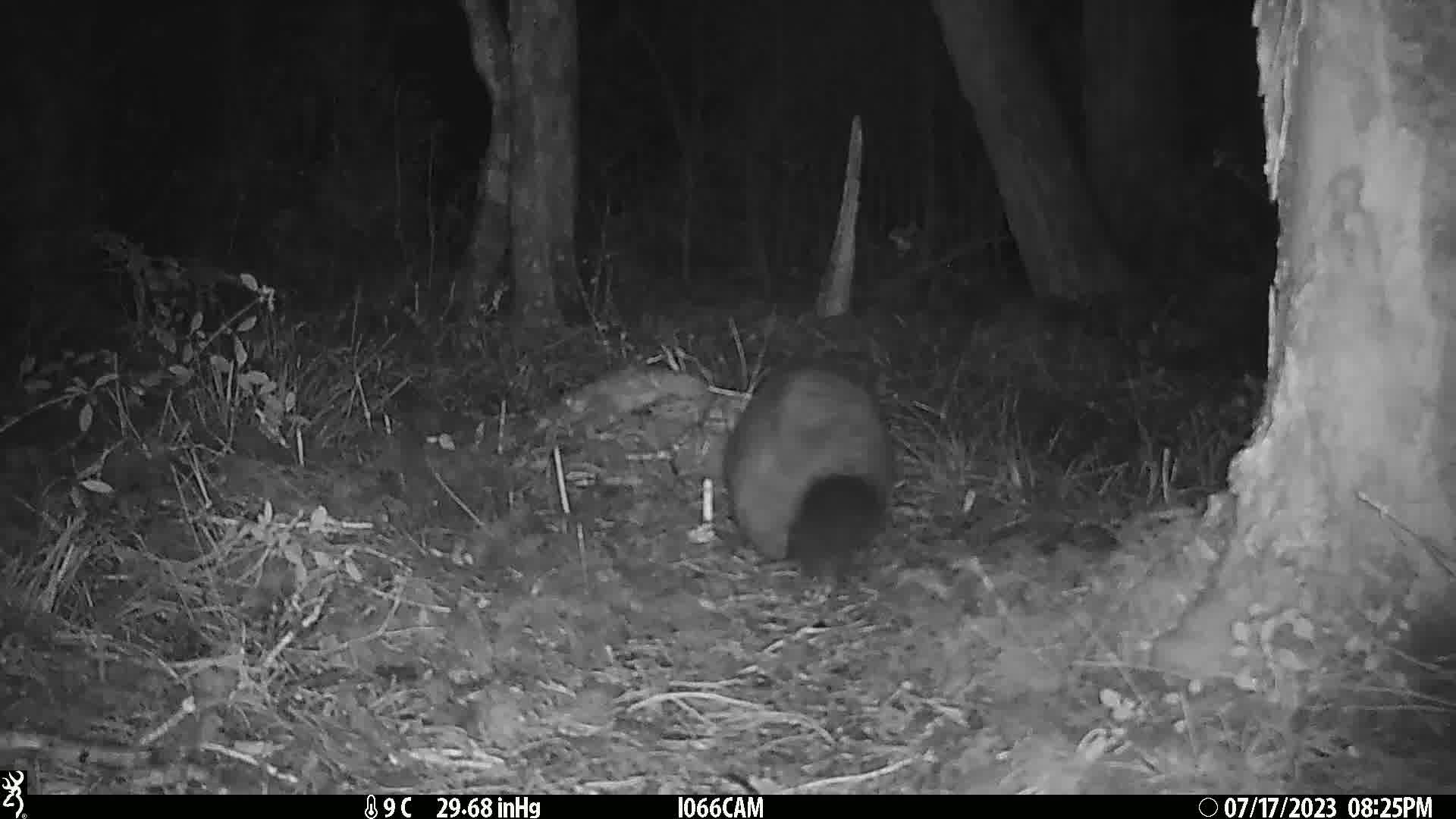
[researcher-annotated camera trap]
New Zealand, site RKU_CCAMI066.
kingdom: Animalia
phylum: Chordata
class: Mammalia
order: Diprotodontia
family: Phalangeridae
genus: Trichosurus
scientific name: Trichosurus vulpecula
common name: common brushtail possum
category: possum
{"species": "possum (common brushtail possum) (Trichosurus vulpecula)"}